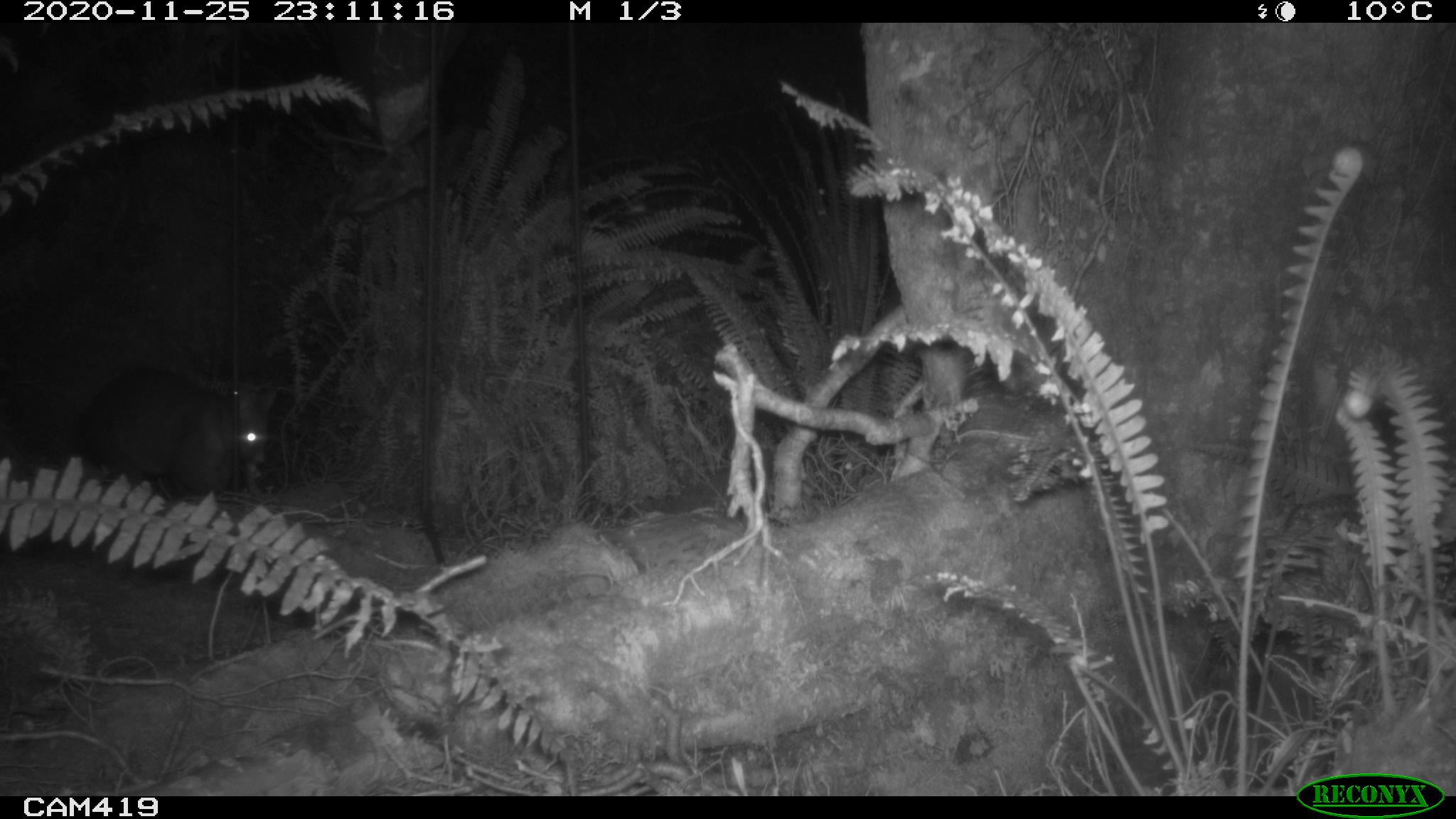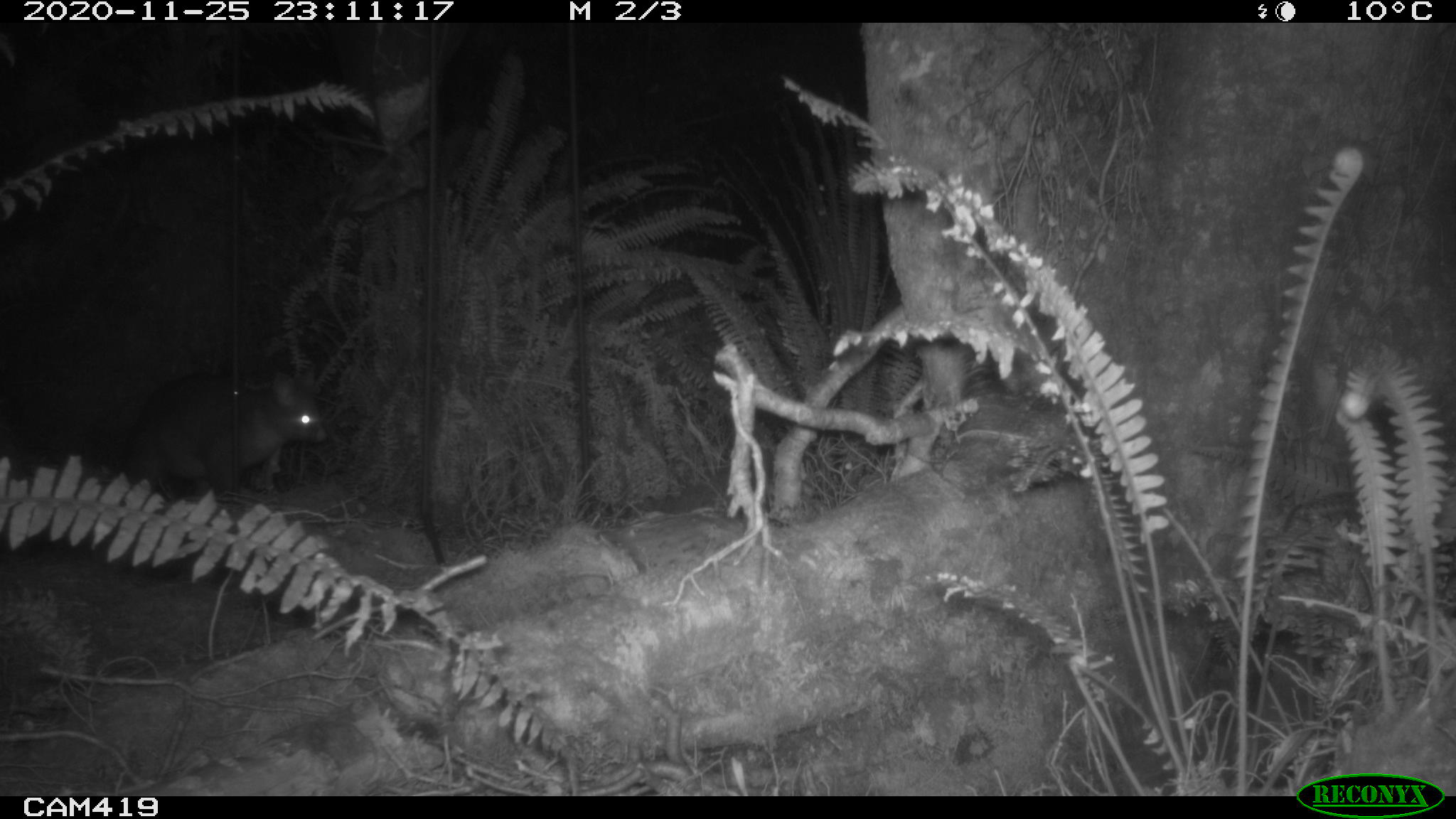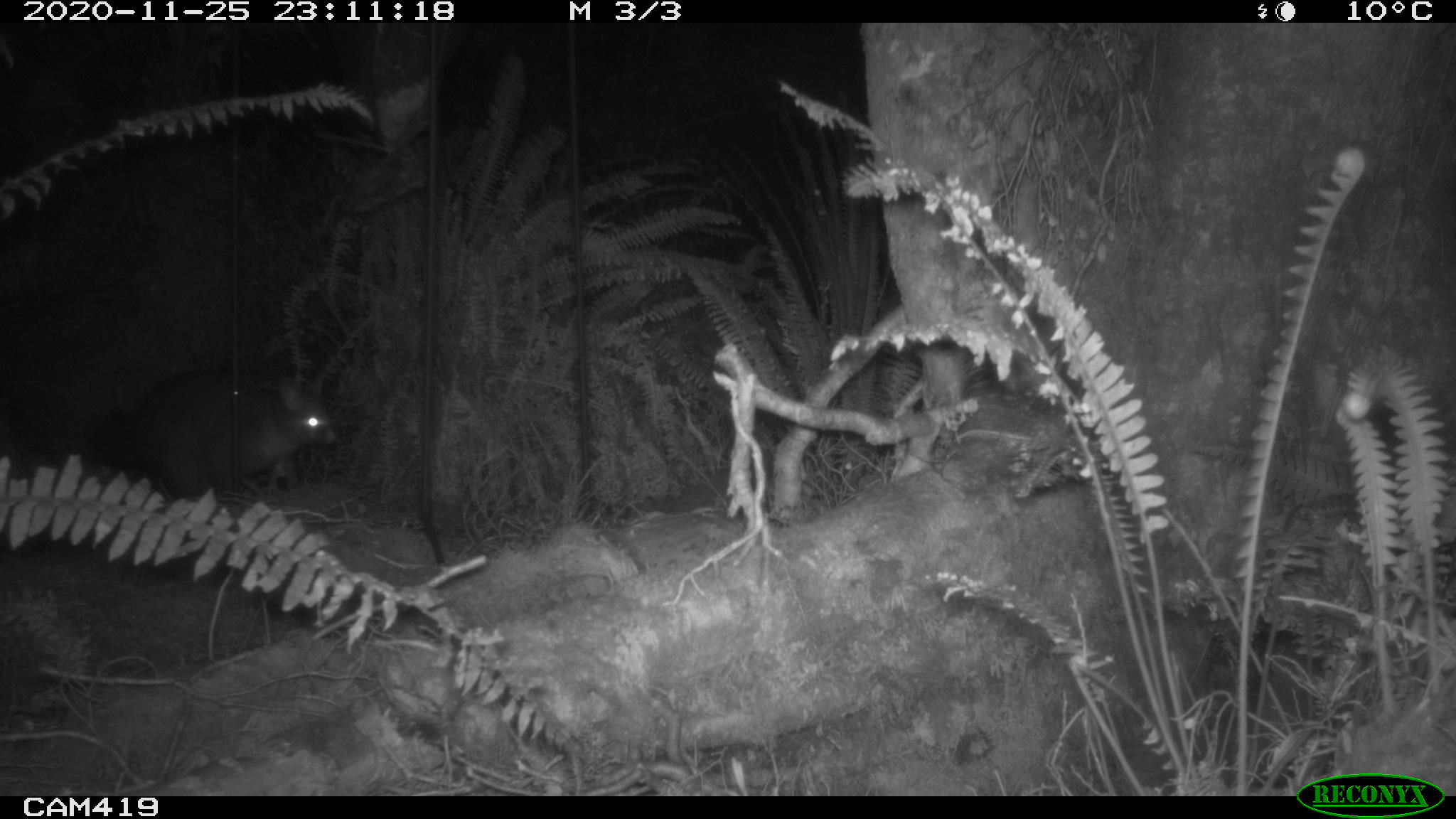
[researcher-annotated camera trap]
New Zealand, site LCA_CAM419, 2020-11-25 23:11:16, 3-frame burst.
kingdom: Animalia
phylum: Chordata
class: Mammalia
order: Diprotodontia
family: Phalangeridae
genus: Trichosurus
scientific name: Trichosurus vulpecula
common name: common brushtail possum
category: possum